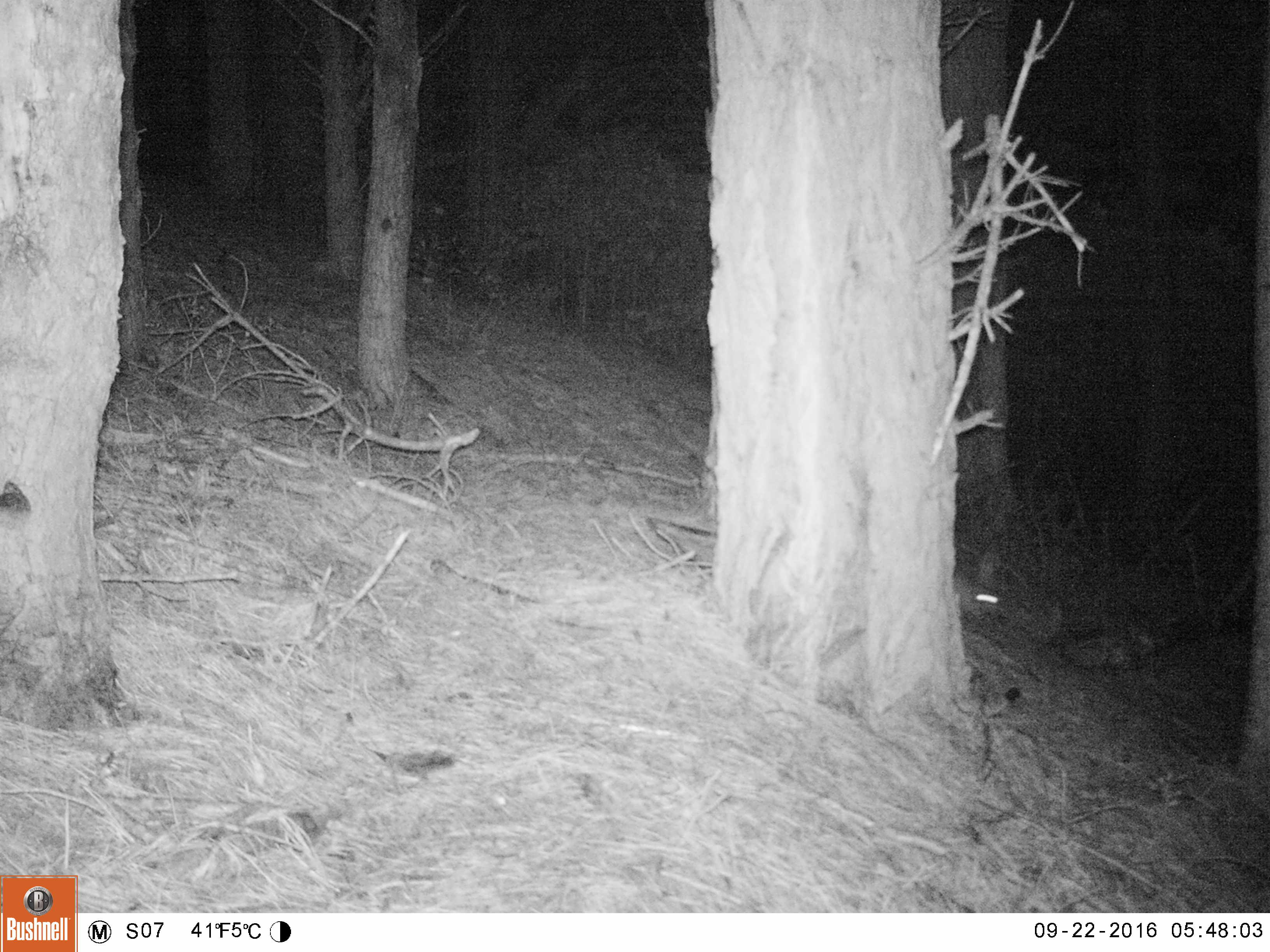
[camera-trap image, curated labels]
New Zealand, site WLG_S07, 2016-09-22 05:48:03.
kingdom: Animalia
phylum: Chordata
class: Mammalia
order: Lagomorpha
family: Leporidae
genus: Oryctolagus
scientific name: Oryctolagus cuniculus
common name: european rabbit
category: rabbit